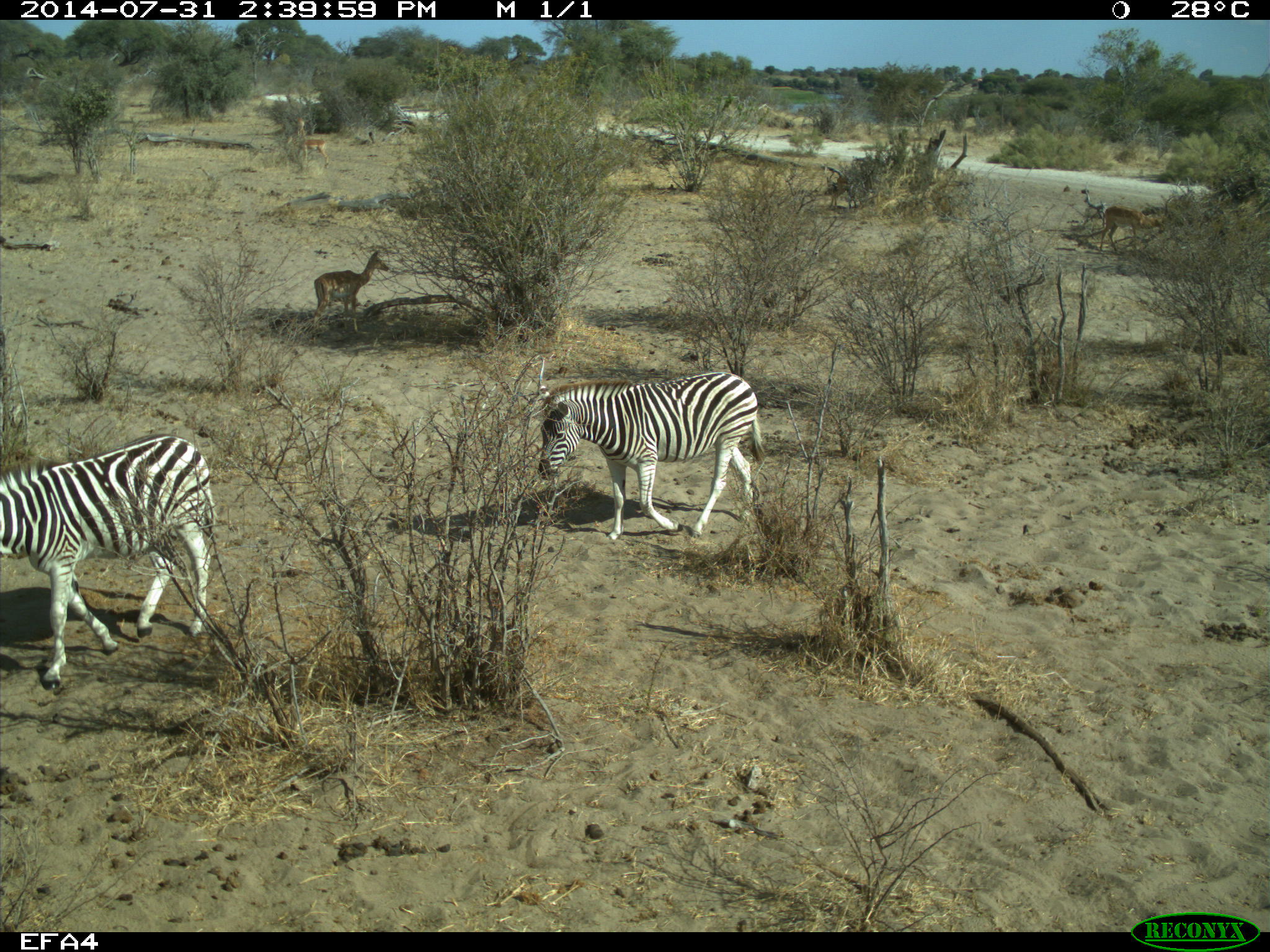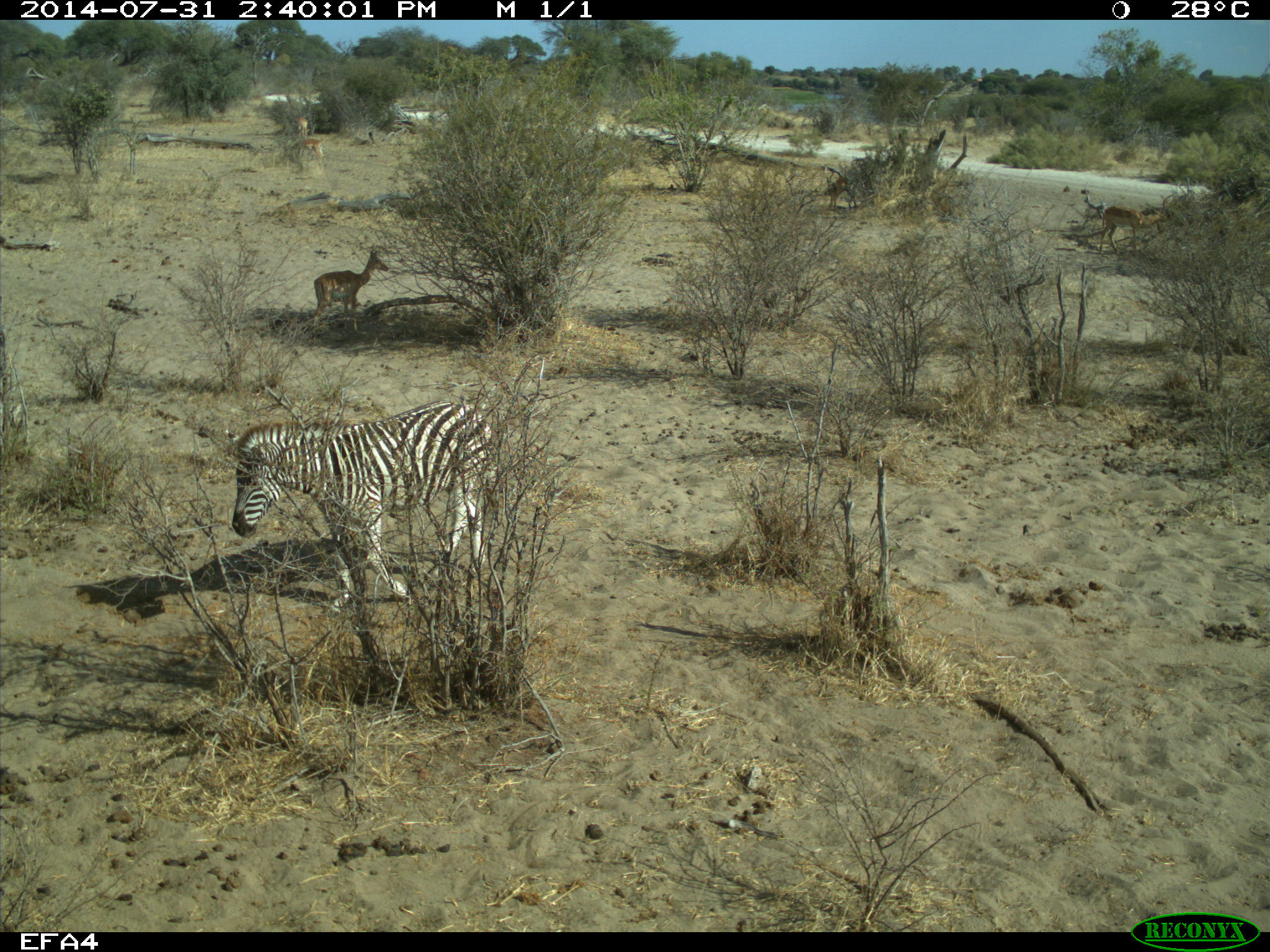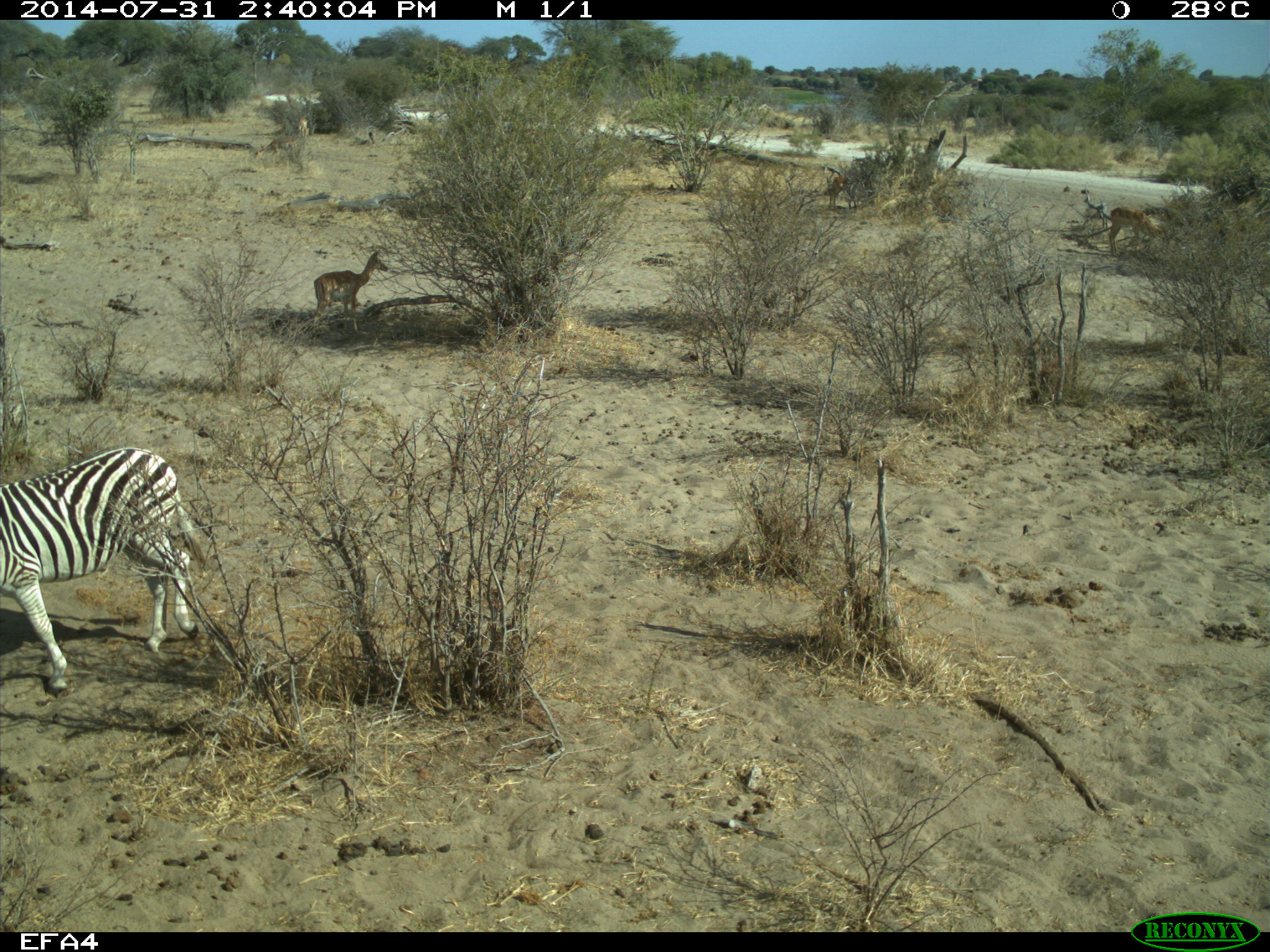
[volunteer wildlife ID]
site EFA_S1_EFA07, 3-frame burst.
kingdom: Animalia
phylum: Chordata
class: Mammalia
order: Artiodactyla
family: Bovidae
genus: Aepyceros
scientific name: Aepyceros melampus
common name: impala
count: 4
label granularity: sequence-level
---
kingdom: Animalia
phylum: Chordata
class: Mammalia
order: Perissodactyla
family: Equidae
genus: Equus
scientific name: Equus quagga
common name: plains zebra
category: zebraplains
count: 2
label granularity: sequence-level